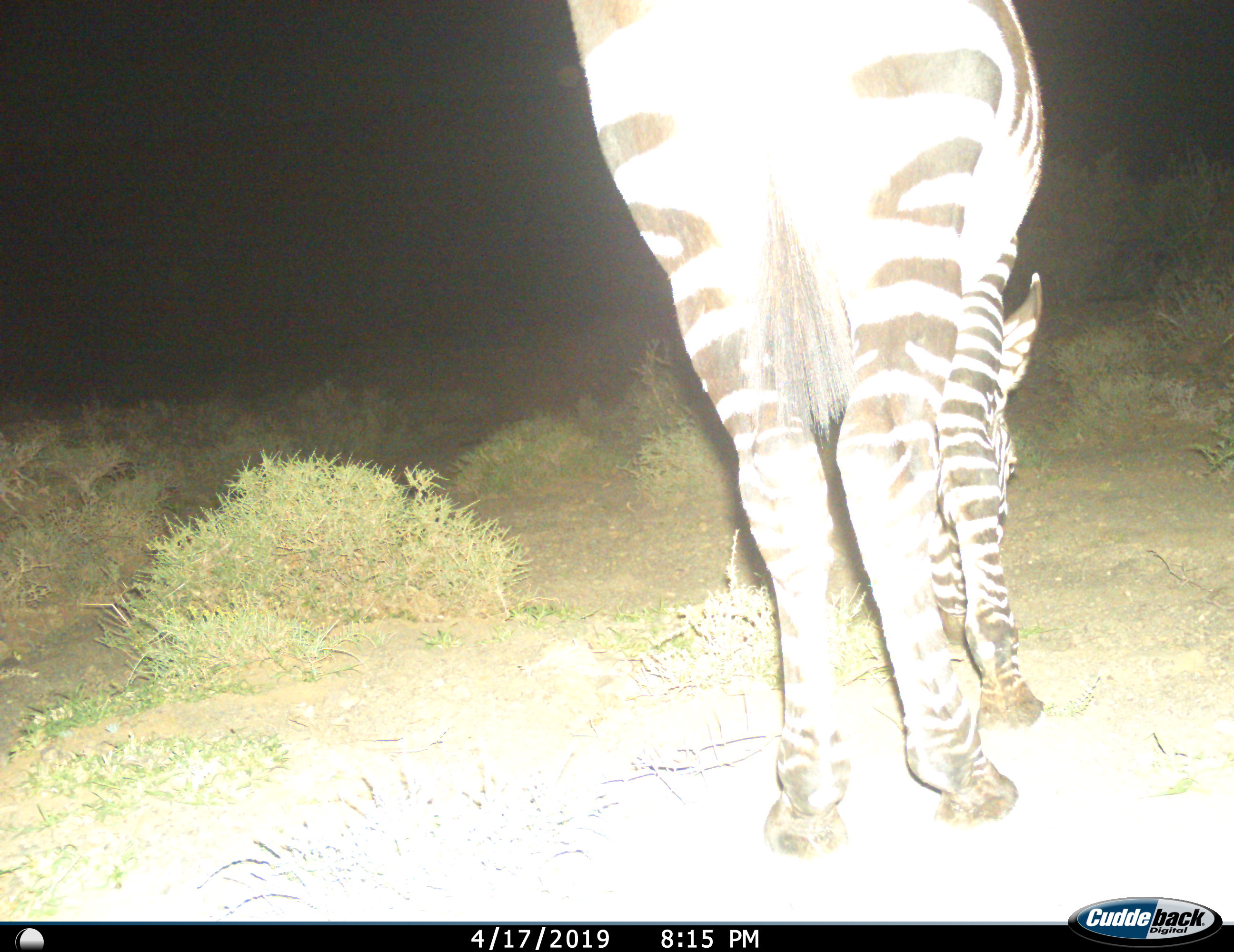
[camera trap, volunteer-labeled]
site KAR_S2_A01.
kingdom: Animalia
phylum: Chordata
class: Mammalia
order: Perissodactyla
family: Equidae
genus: Equus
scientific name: Equus zebra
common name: mountain zebra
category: zebramountain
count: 1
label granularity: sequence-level